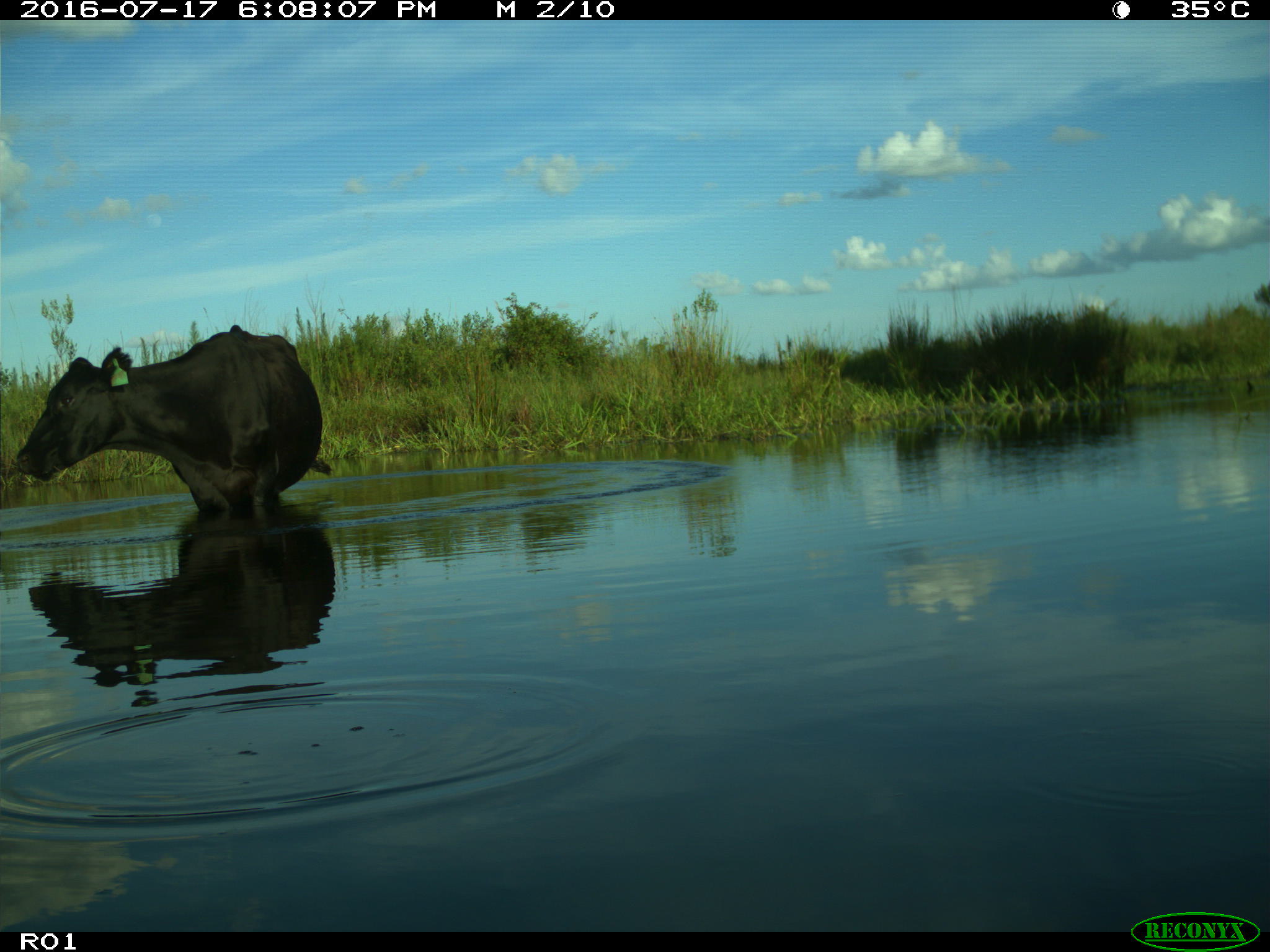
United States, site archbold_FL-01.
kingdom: Animalia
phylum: Chordata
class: Mammalia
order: Artiodactyla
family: Bovidae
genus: Bos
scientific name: Bos taurus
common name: domestic cow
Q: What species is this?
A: Bos taurus (domestic cow).